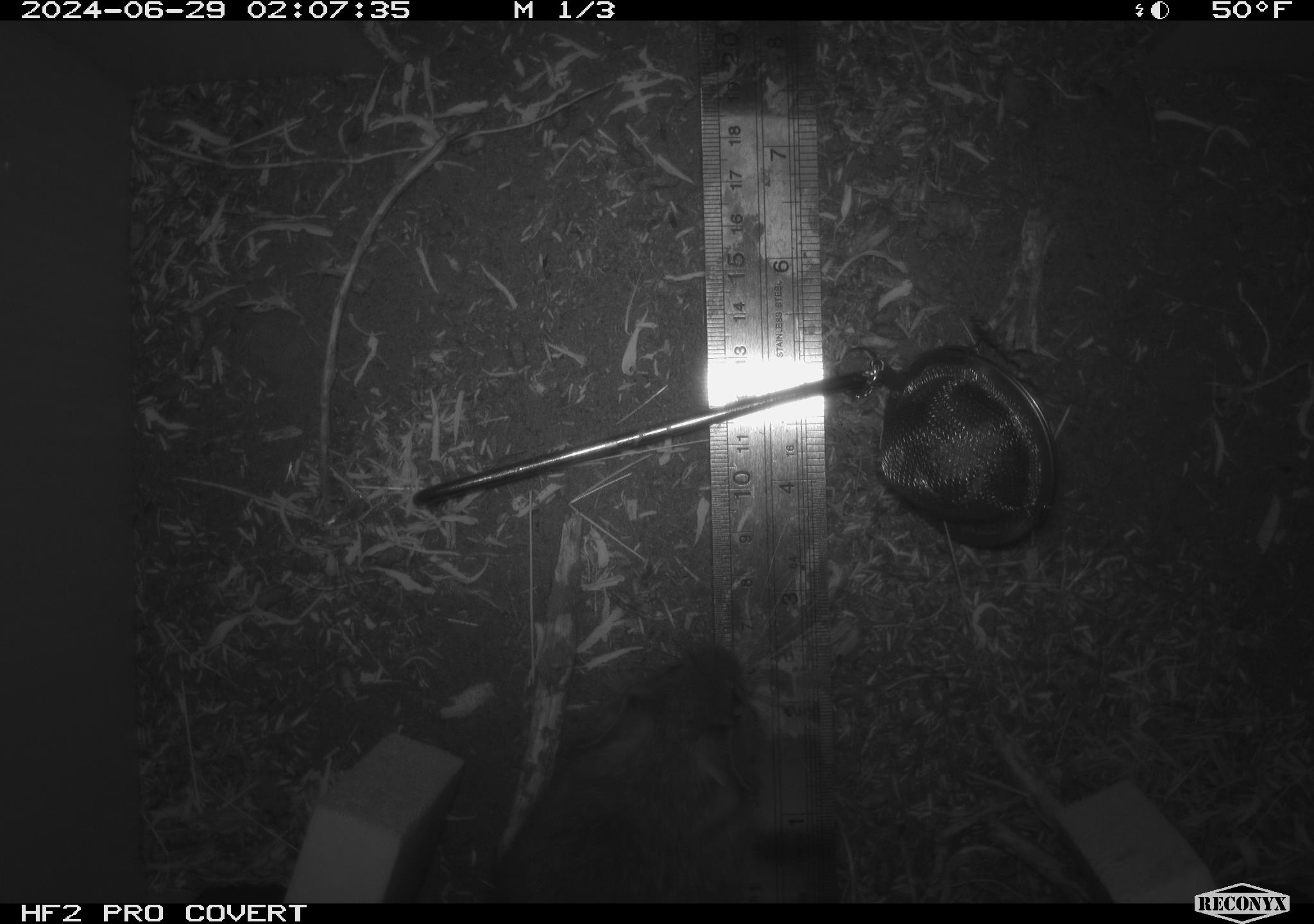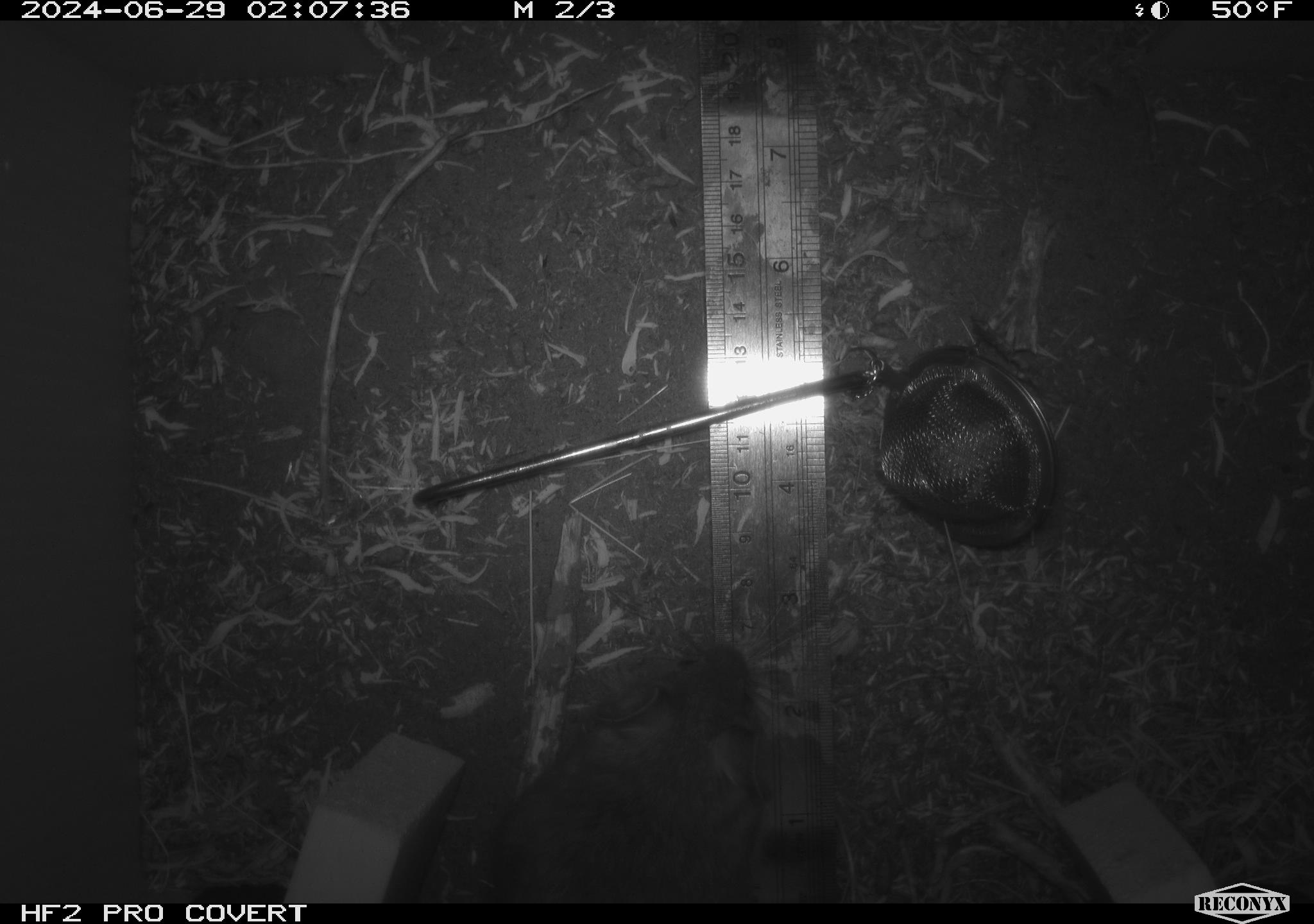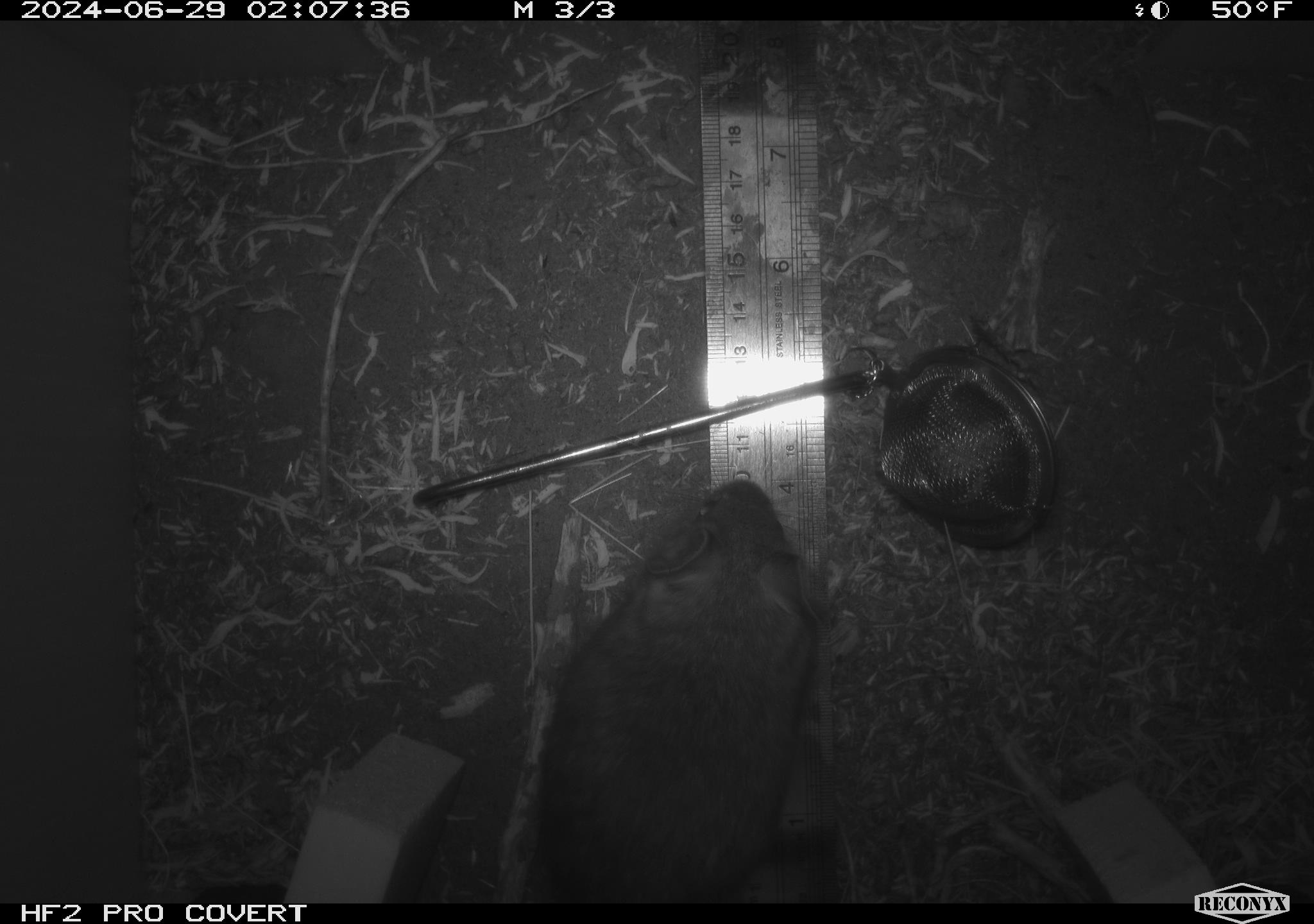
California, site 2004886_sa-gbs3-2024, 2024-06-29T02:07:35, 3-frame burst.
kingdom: Animalia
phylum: Chordata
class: Mammalia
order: Rodentia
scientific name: Rodentia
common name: mouse species